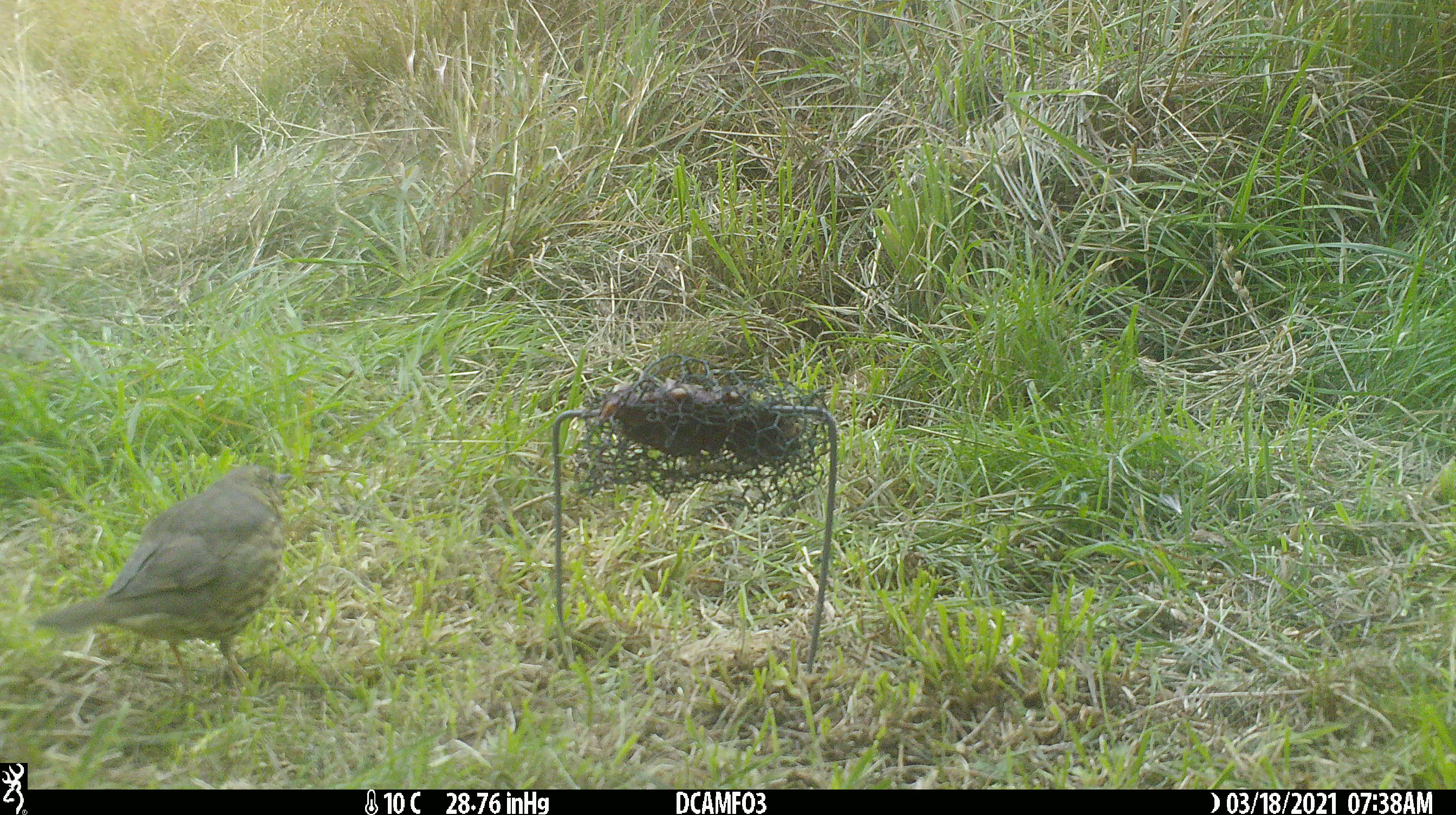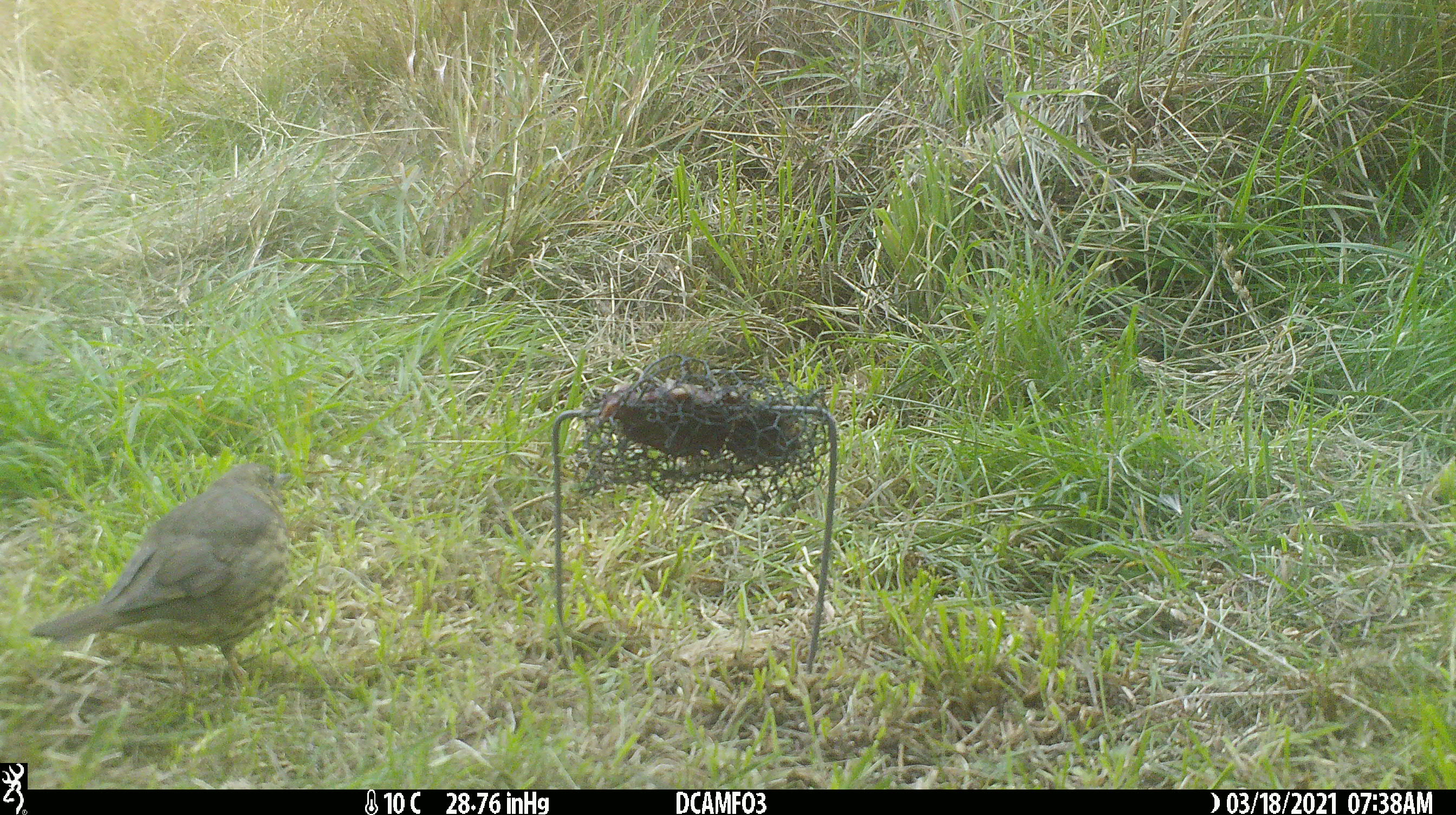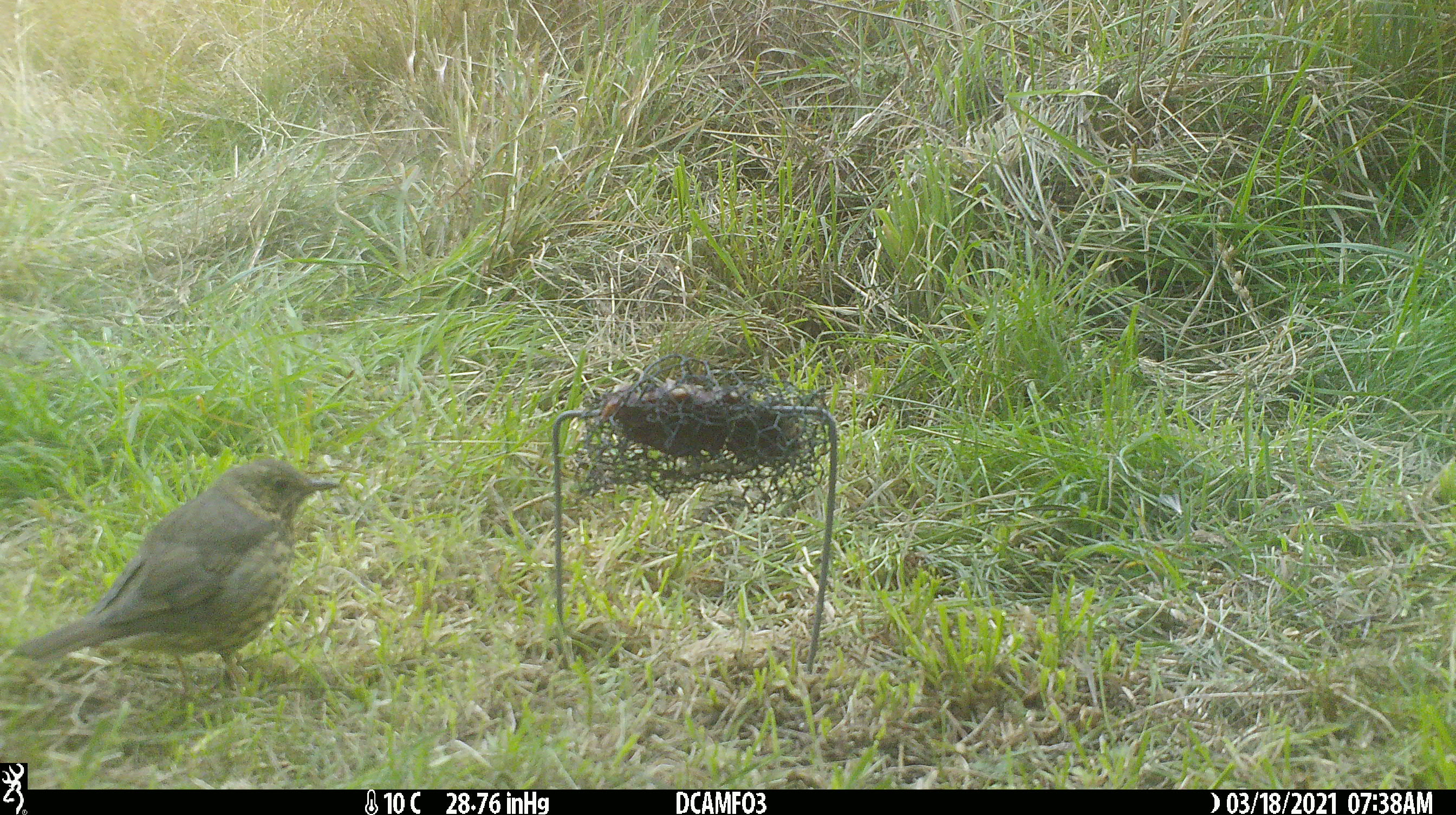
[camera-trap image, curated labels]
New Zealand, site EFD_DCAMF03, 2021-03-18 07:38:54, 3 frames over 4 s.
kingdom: Animalia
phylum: Chordata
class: Aves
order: Passeriformes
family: Turdidae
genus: Turdus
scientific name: Turdus philomelos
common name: song thrush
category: thrush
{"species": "thrush (song thrush) (Turdus philomelos)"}